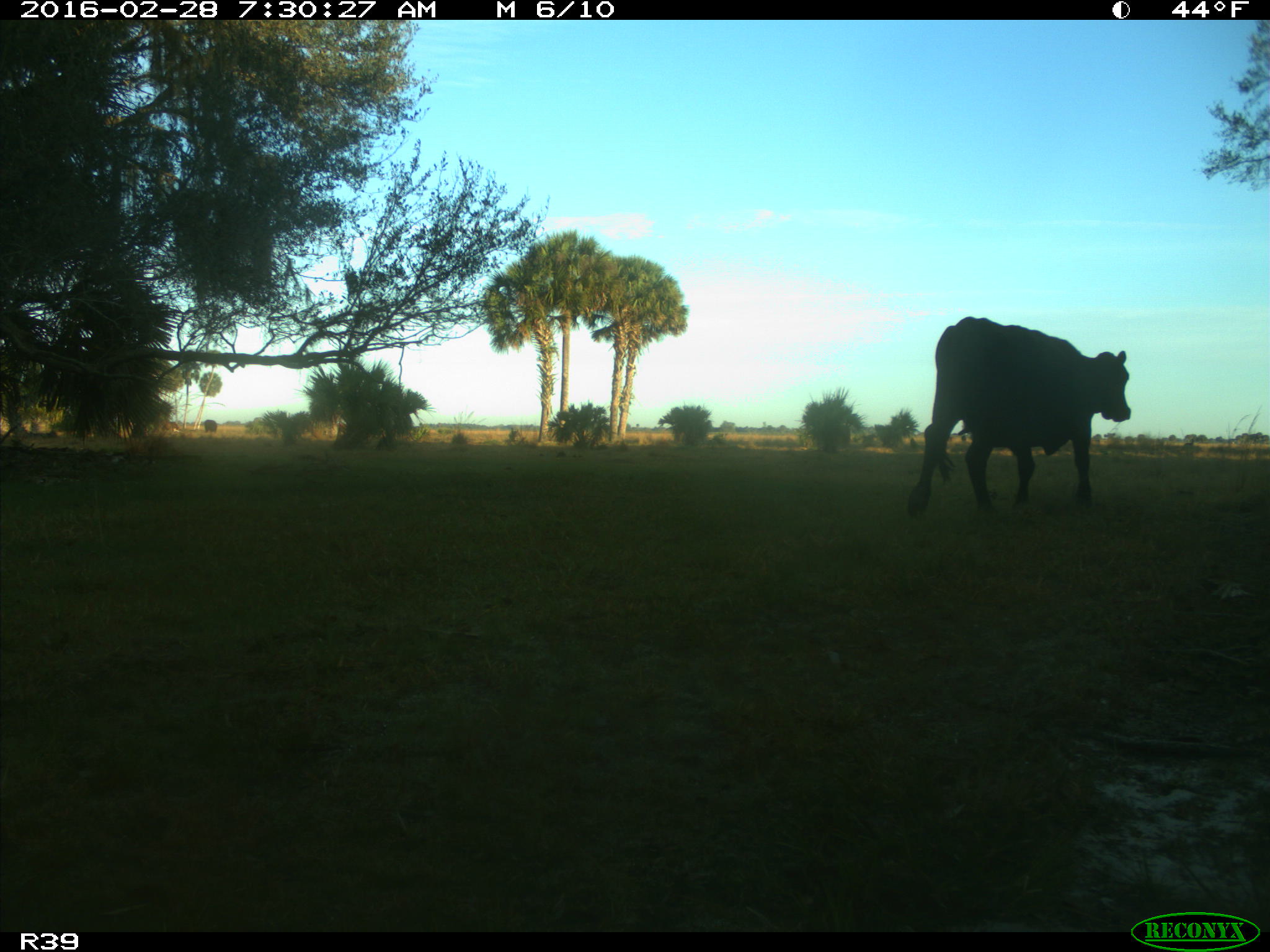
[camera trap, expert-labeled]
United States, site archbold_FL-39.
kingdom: Animalia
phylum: Chordata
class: Mammalia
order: Artiodactyla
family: Bovidae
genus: Bos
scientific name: Bos taurus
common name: domestic cow